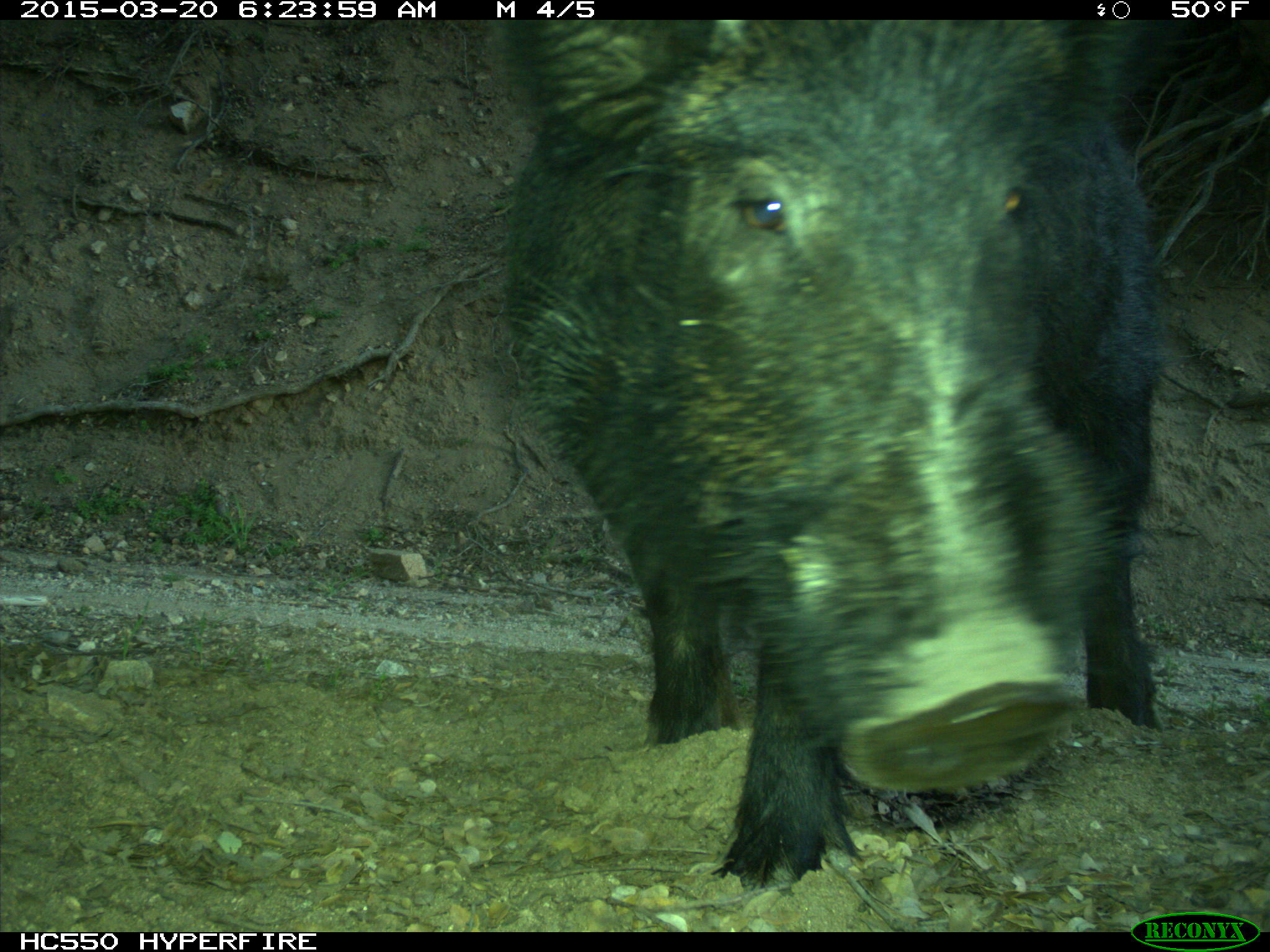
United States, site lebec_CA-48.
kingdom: Animalia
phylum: Chordata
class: Mammalia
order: Artiodactyla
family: Suidae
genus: Sus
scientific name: Sus scrofa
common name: wild boar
Sus scrofa (wild boar).